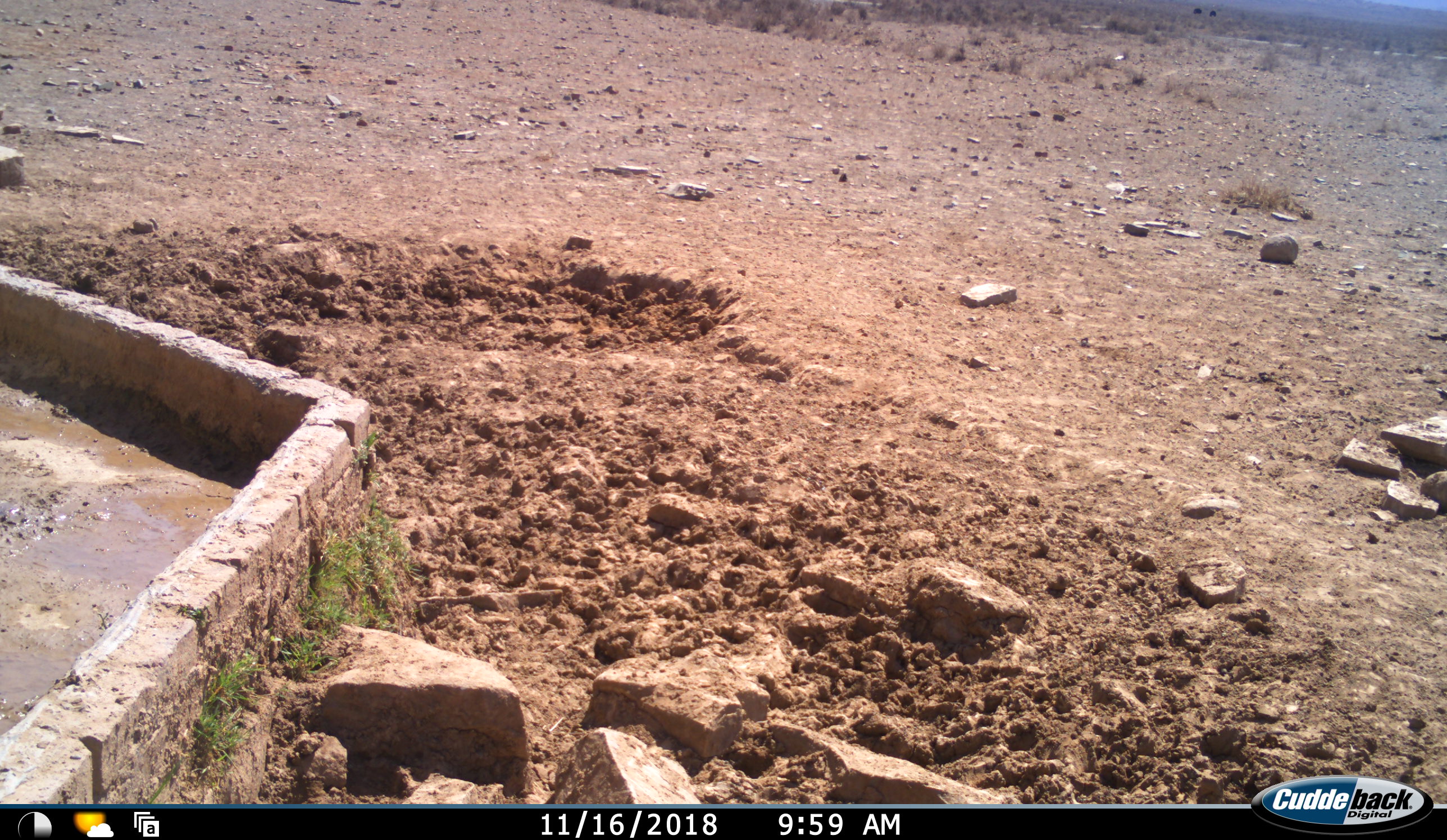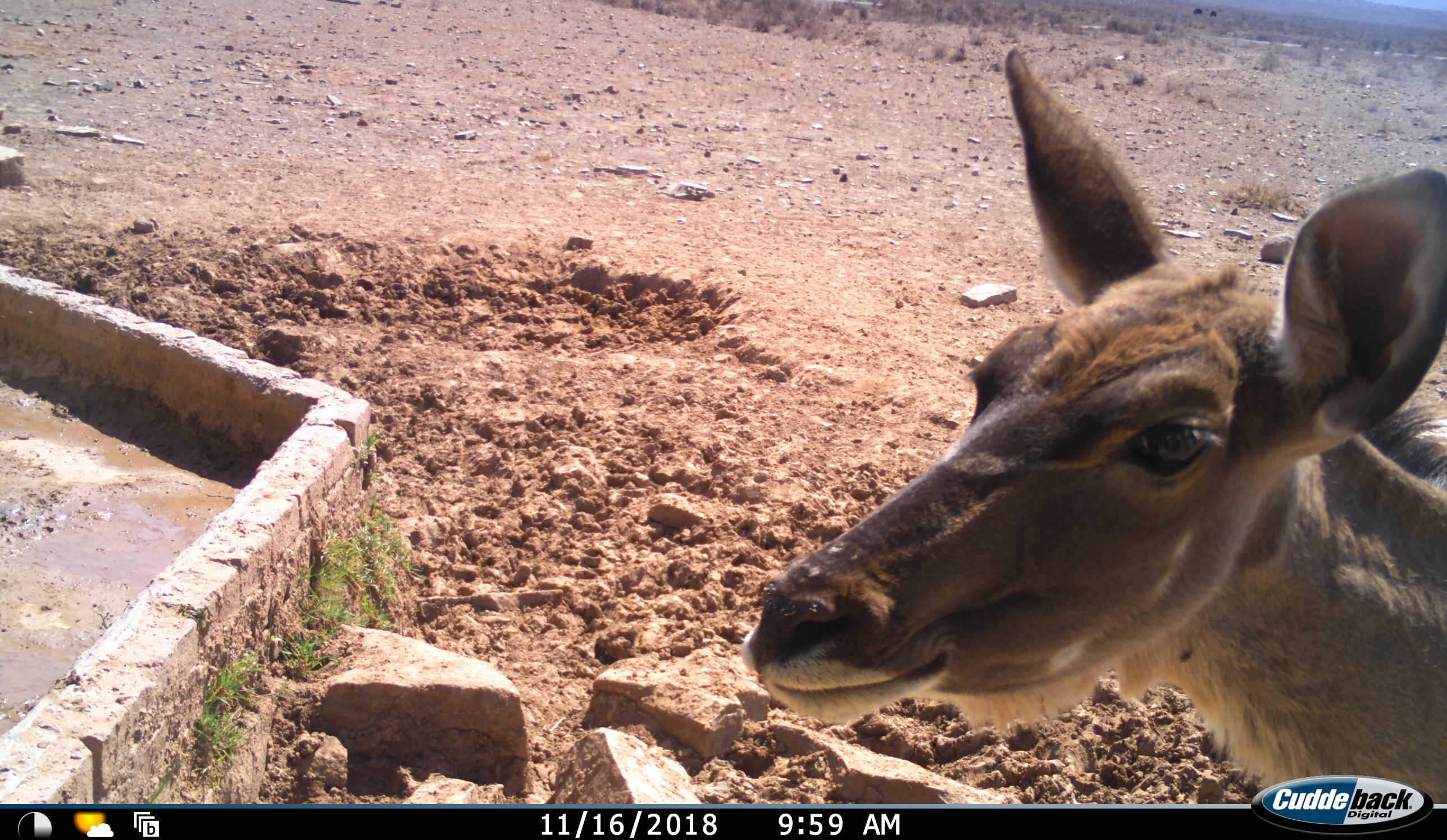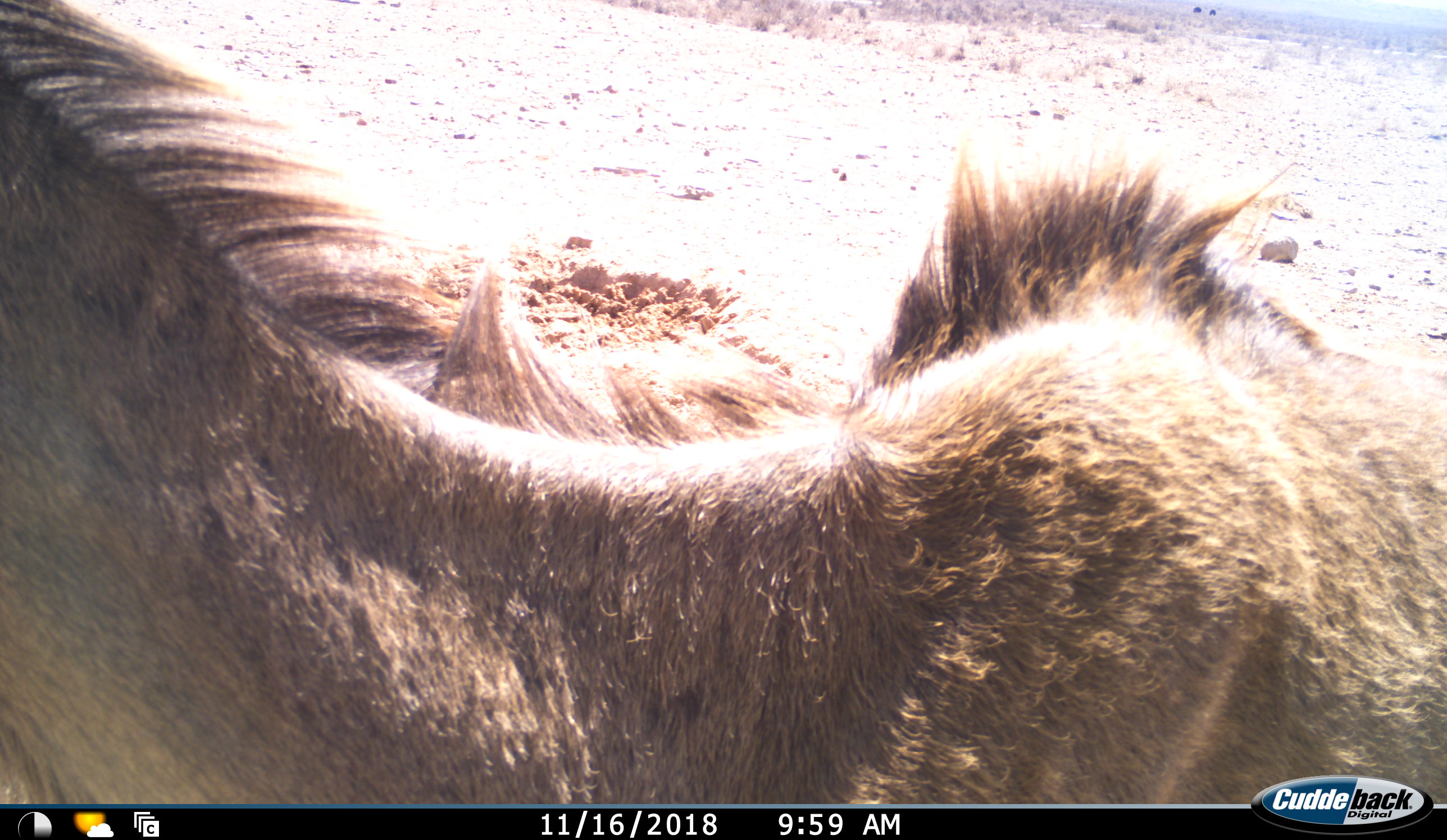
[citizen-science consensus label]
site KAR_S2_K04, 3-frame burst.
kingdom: Animalia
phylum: Chordata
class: Mammalia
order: Artiodactyla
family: Bovidae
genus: Tragelaphus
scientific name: Tragelaphus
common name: kudu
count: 1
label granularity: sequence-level